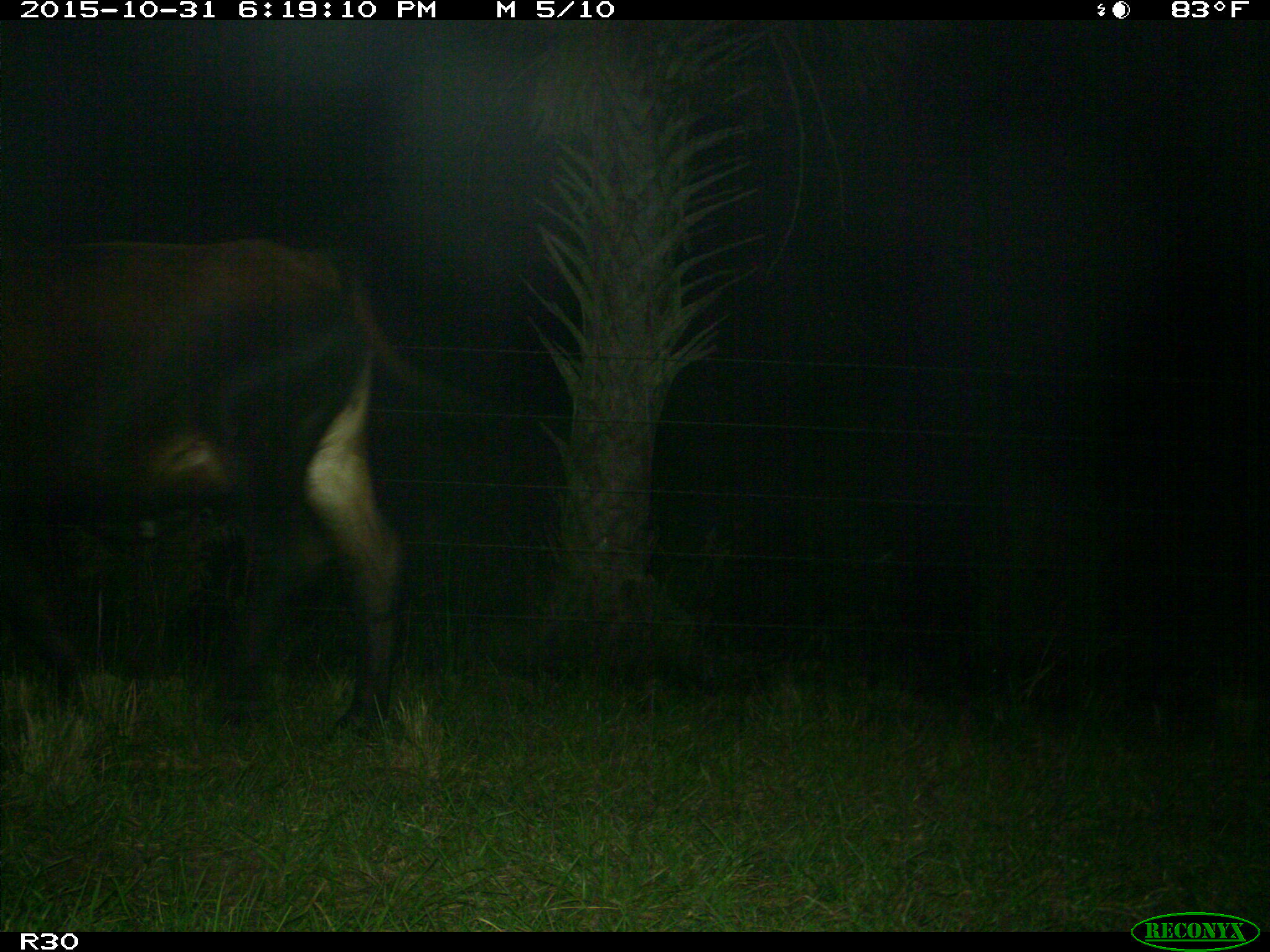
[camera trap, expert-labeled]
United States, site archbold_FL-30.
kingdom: Animalia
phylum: Chordata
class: Mammalia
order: Artiodactyla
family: Bovidae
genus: Bos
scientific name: Bos taurus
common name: domestic cow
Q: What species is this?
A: Bos taurus (domestic cow).